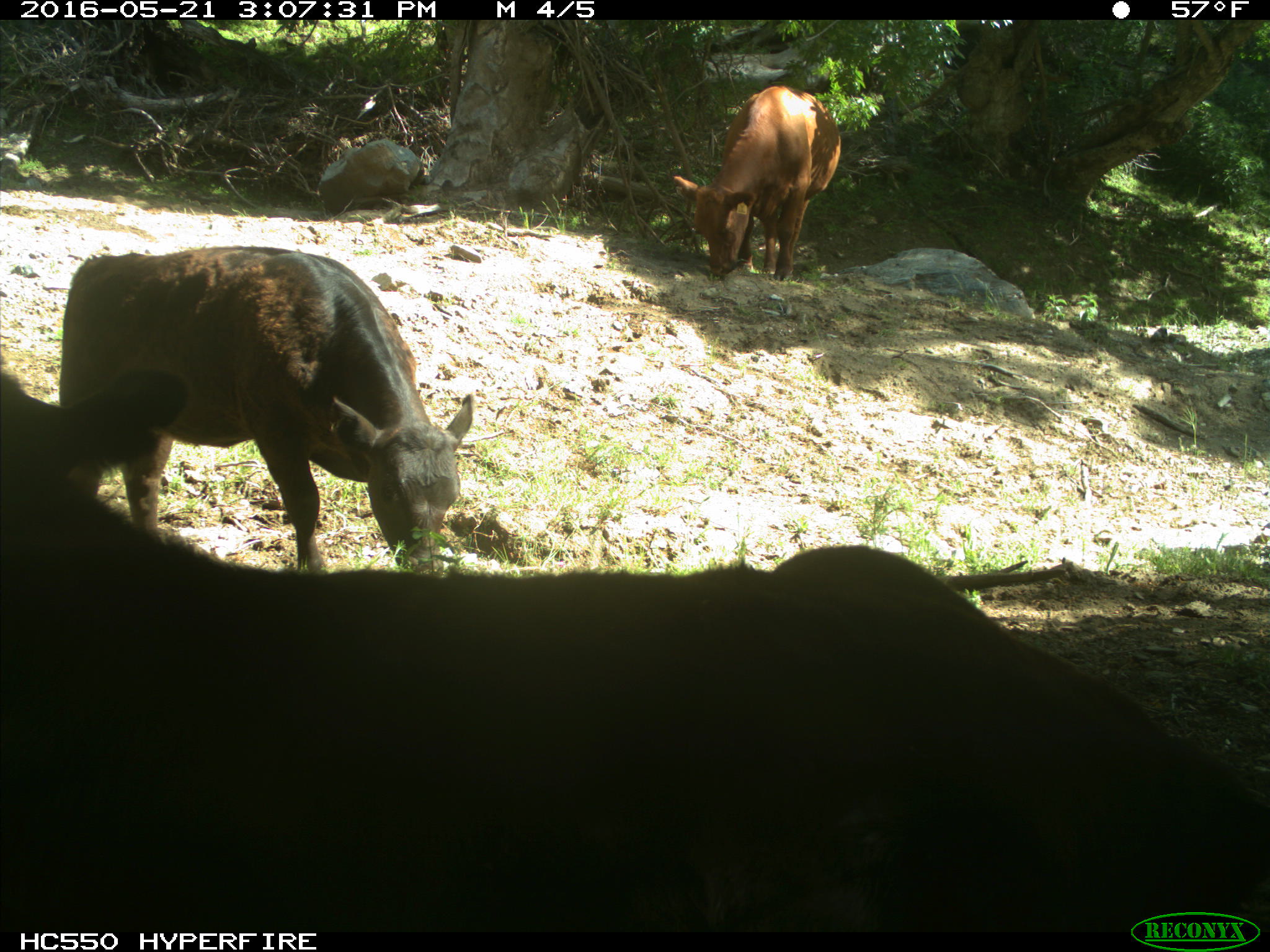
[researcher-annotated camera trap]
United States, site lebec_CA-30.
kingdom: Animalia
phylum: Chordata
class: Mammalia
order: Artiodactyla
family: Bovidae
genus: Bos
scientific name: Bos taurus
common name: domestic cow